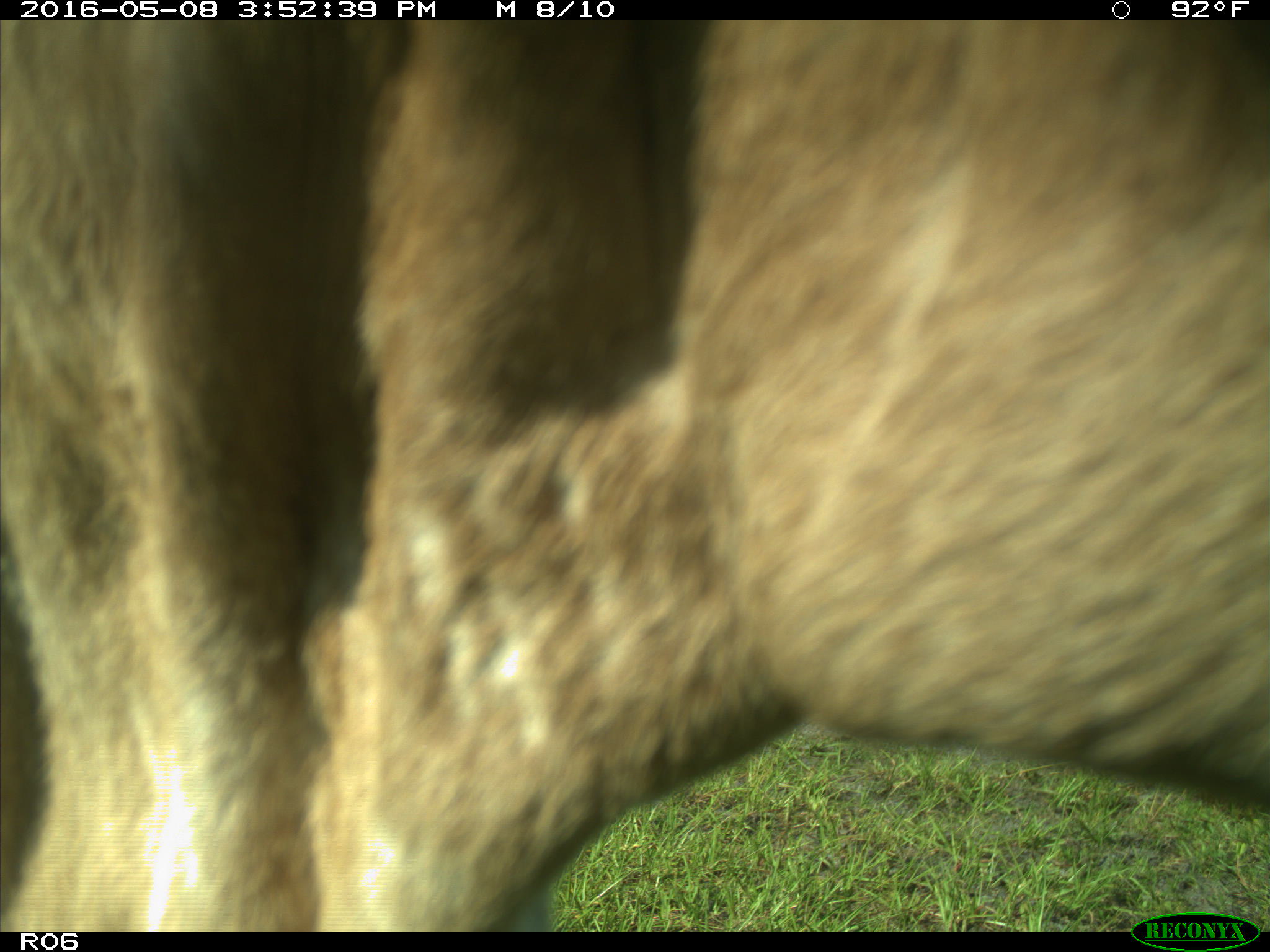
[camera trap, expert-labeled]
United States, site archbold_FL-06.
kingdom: Animalia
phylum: Chordata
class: Mammalia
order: Artiodactyla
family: Bovidae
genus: Bos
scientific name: Bos taurus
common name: domestic cow